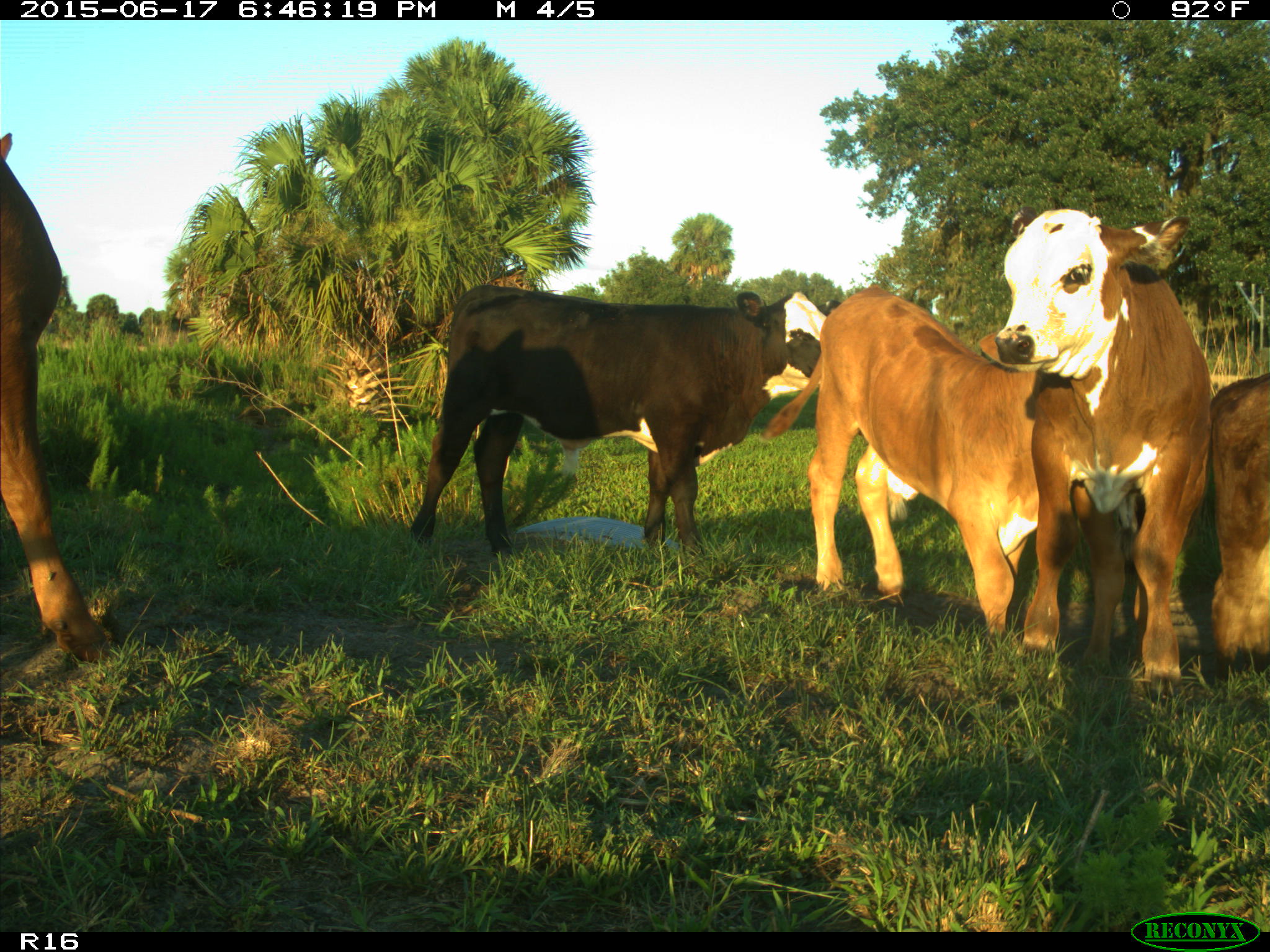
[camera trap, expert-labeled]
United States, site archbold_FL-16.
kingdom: Animalia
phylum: Chordata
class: Mammalia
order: Artiodactyla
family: Bovidae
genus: Bos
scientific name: Bos taurus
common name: domestic cow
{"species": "Bos taurus (domestic cow)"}